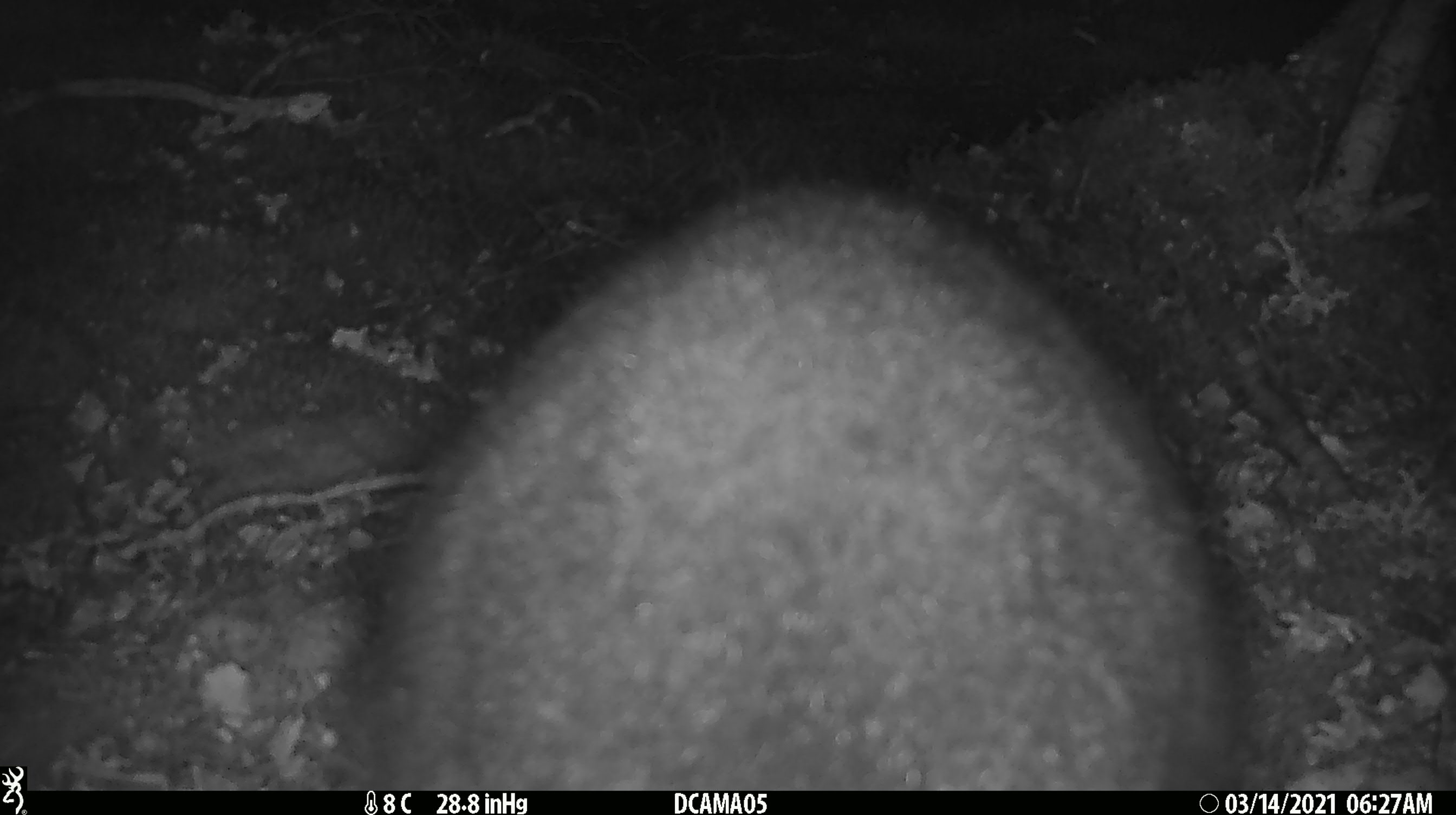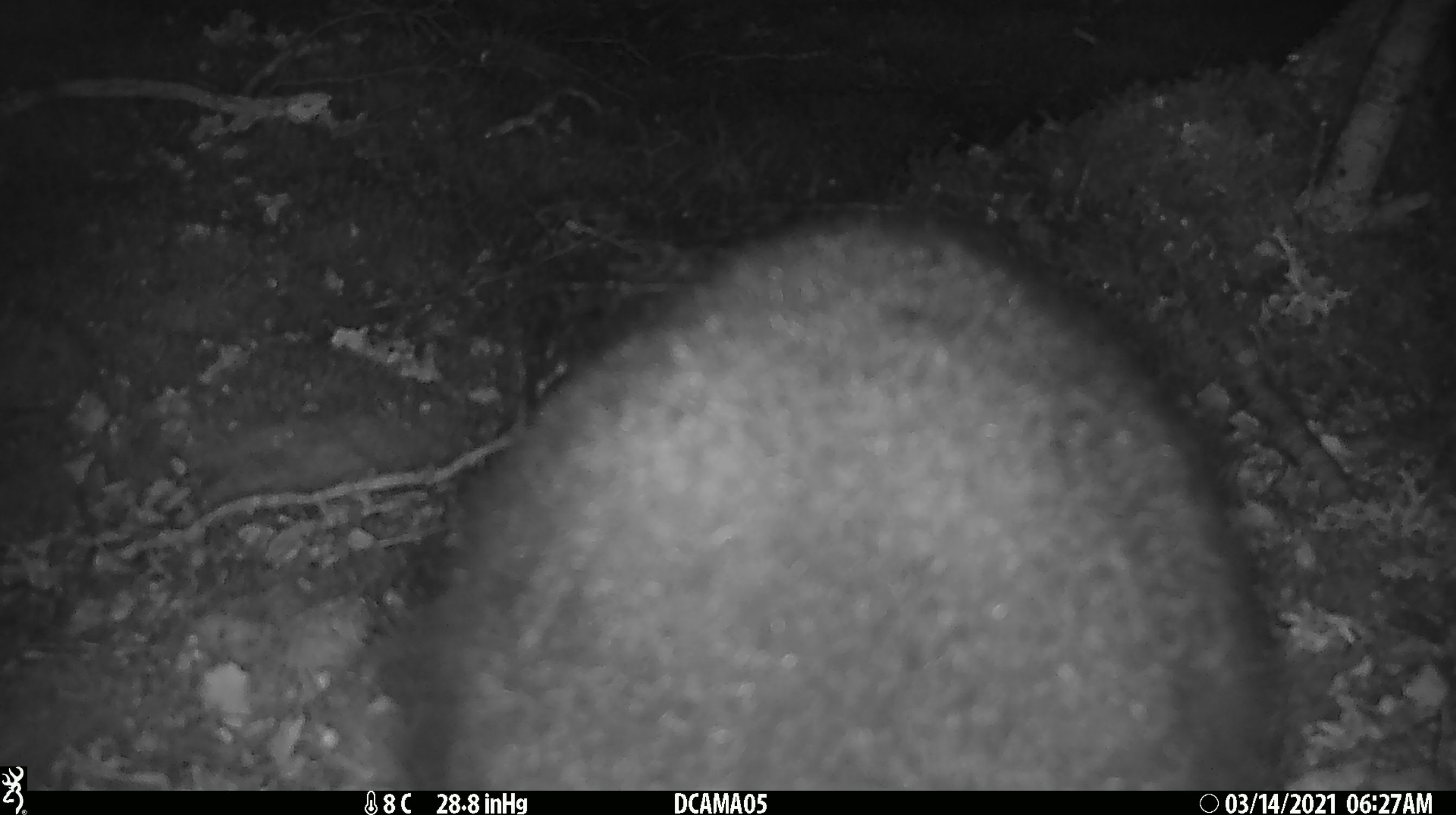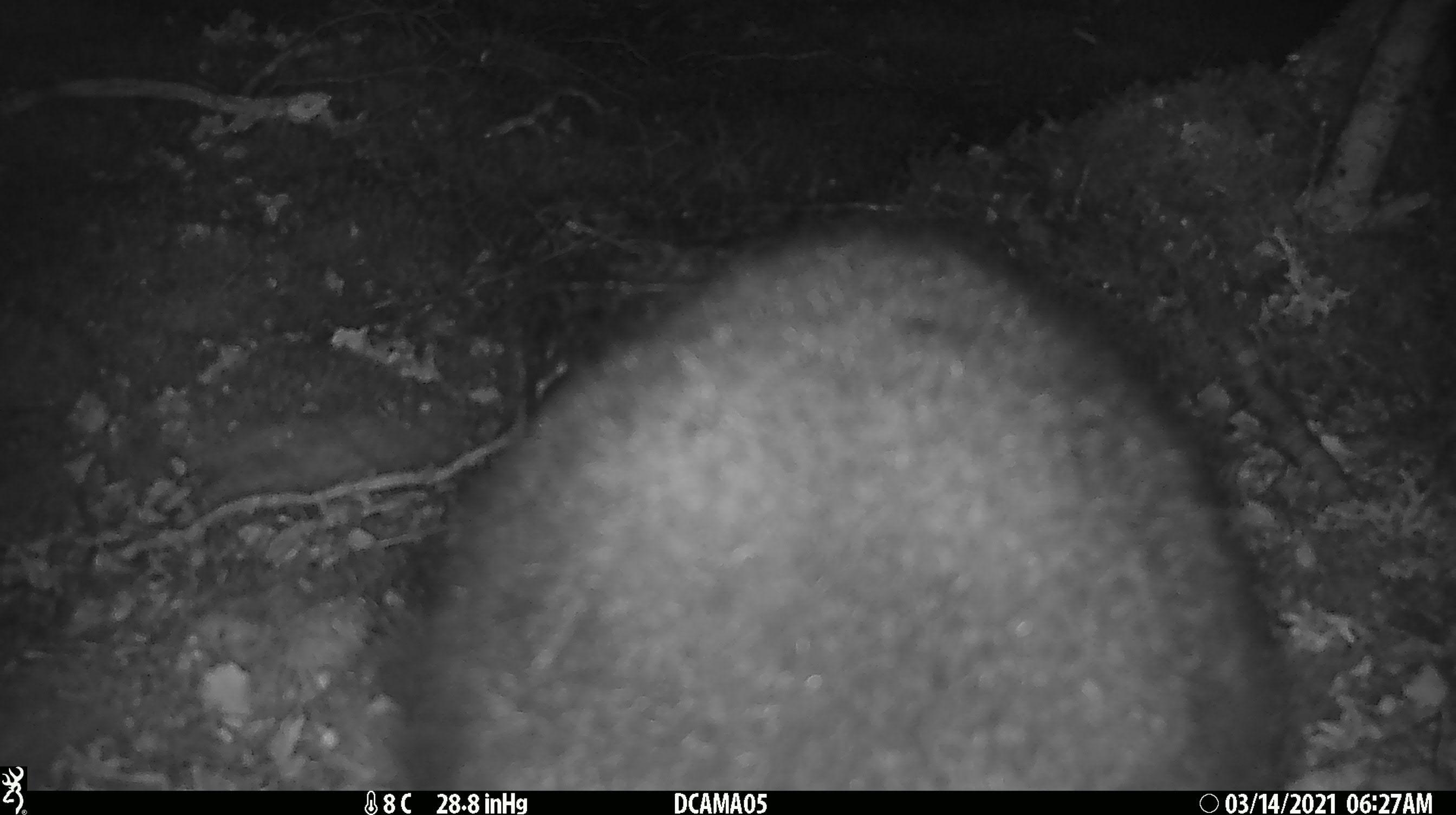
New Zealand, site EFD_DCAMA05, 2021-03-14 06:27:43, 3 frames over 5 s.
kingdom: Animalia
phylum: Chordata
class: Mammalia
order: Diprotodontia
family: Phalangeridae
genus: Trichosurus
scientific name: Trichosurus vulpecula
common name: common brushtail possum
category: possum